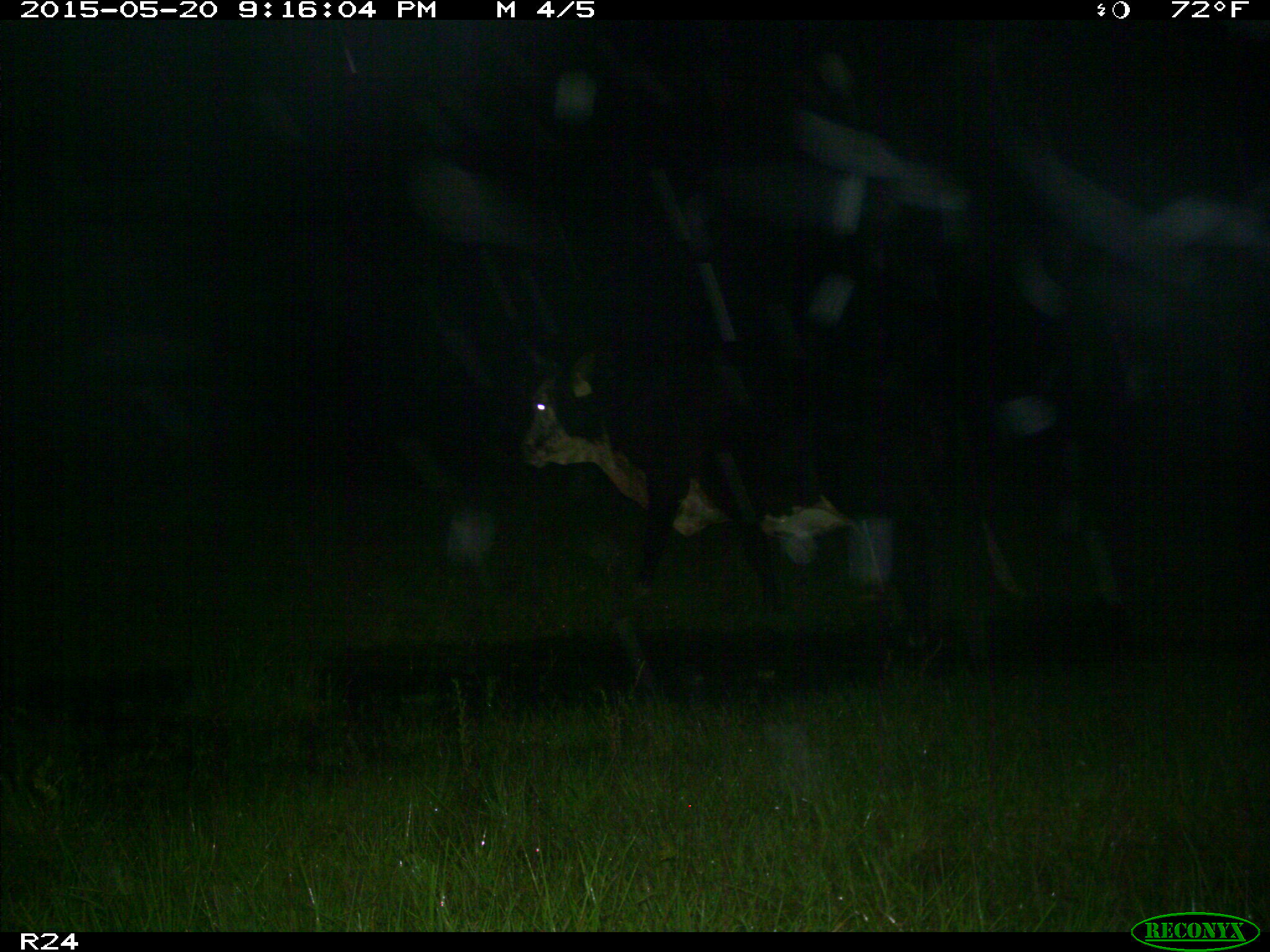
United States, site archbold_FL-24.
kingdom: Animalia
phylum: Chordata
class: Mammalia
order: Artiodactyla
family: Bovidae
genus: Bos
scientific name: Bos taurus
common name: domestic cow